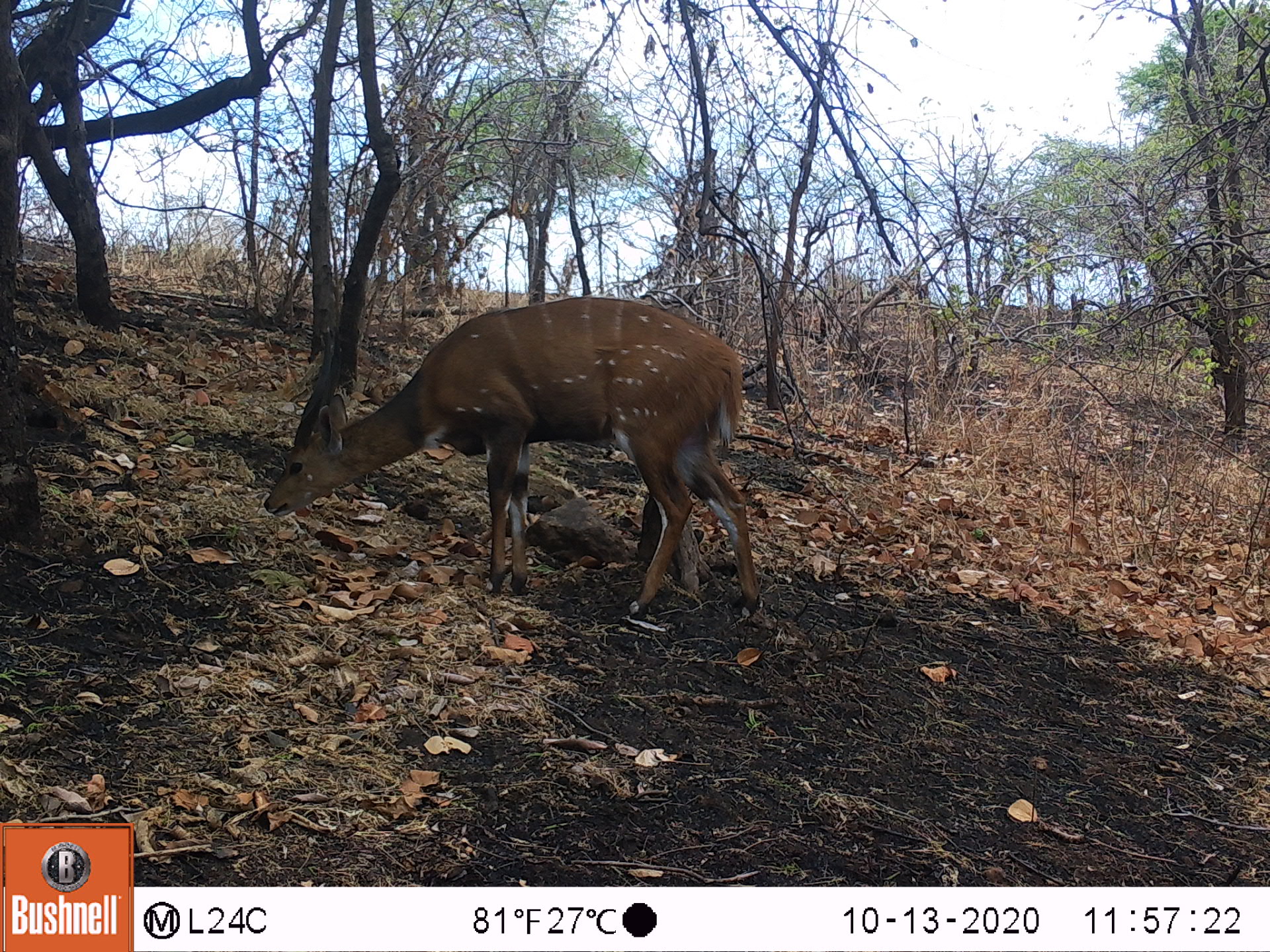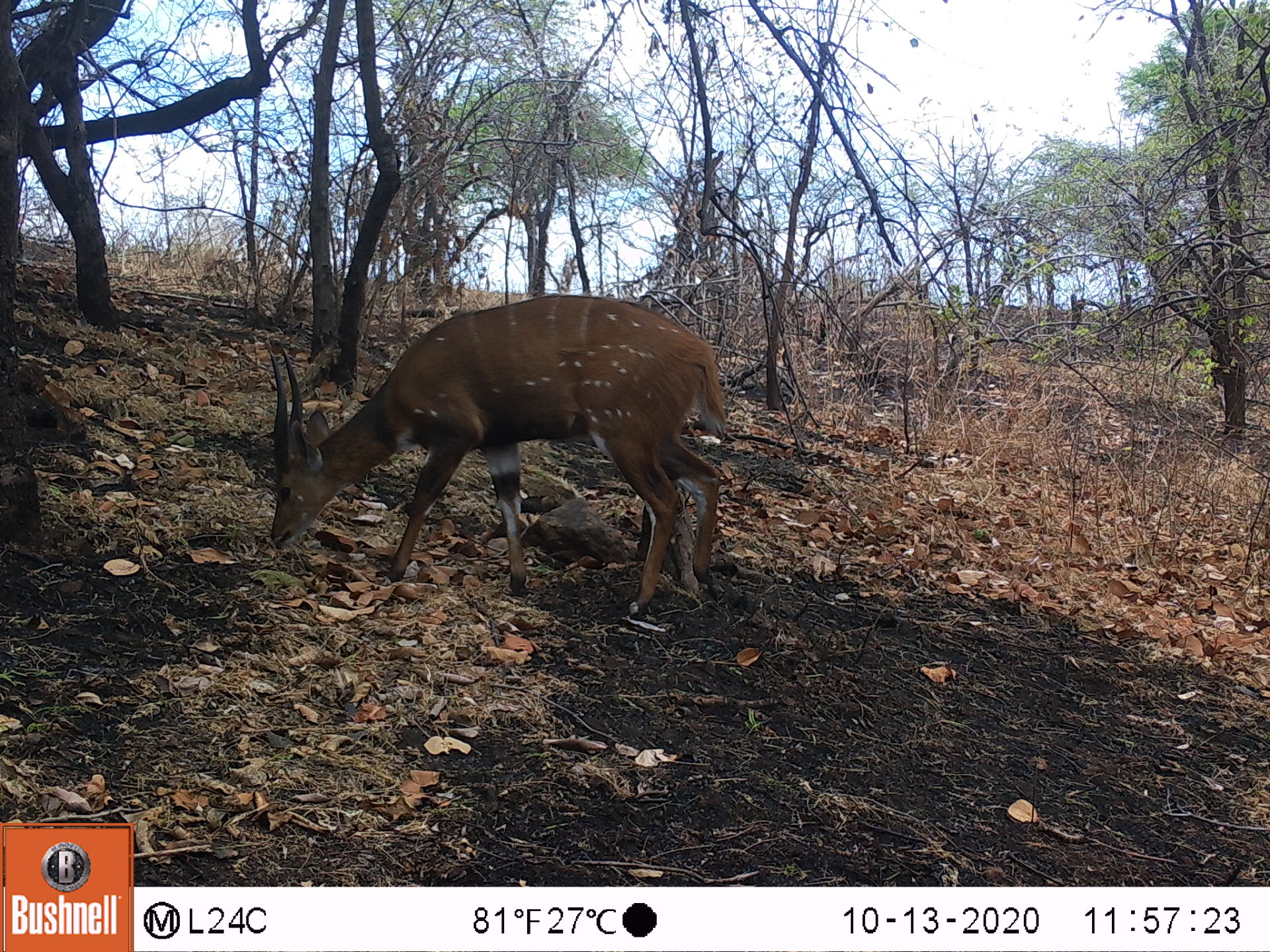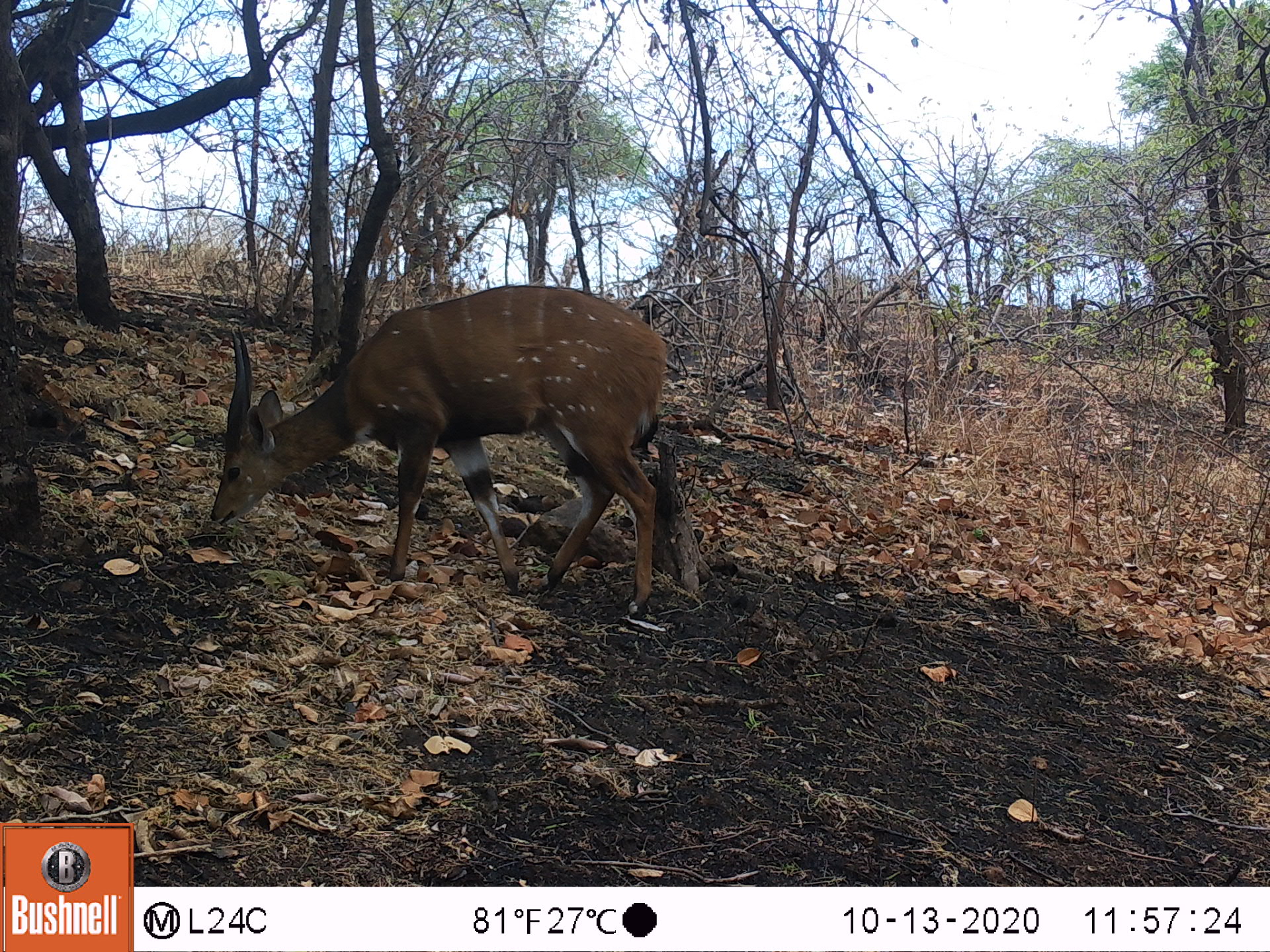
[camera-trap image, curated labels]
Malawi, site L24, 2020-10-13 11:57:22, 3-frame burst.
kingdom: Animalia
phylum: Chordata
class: Mammalia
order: Artiodactyla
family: Bovidae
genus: Tragelaphus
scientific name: Tragelaphus sylvaticus sylvaticus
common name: cape bushbuck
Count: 1.